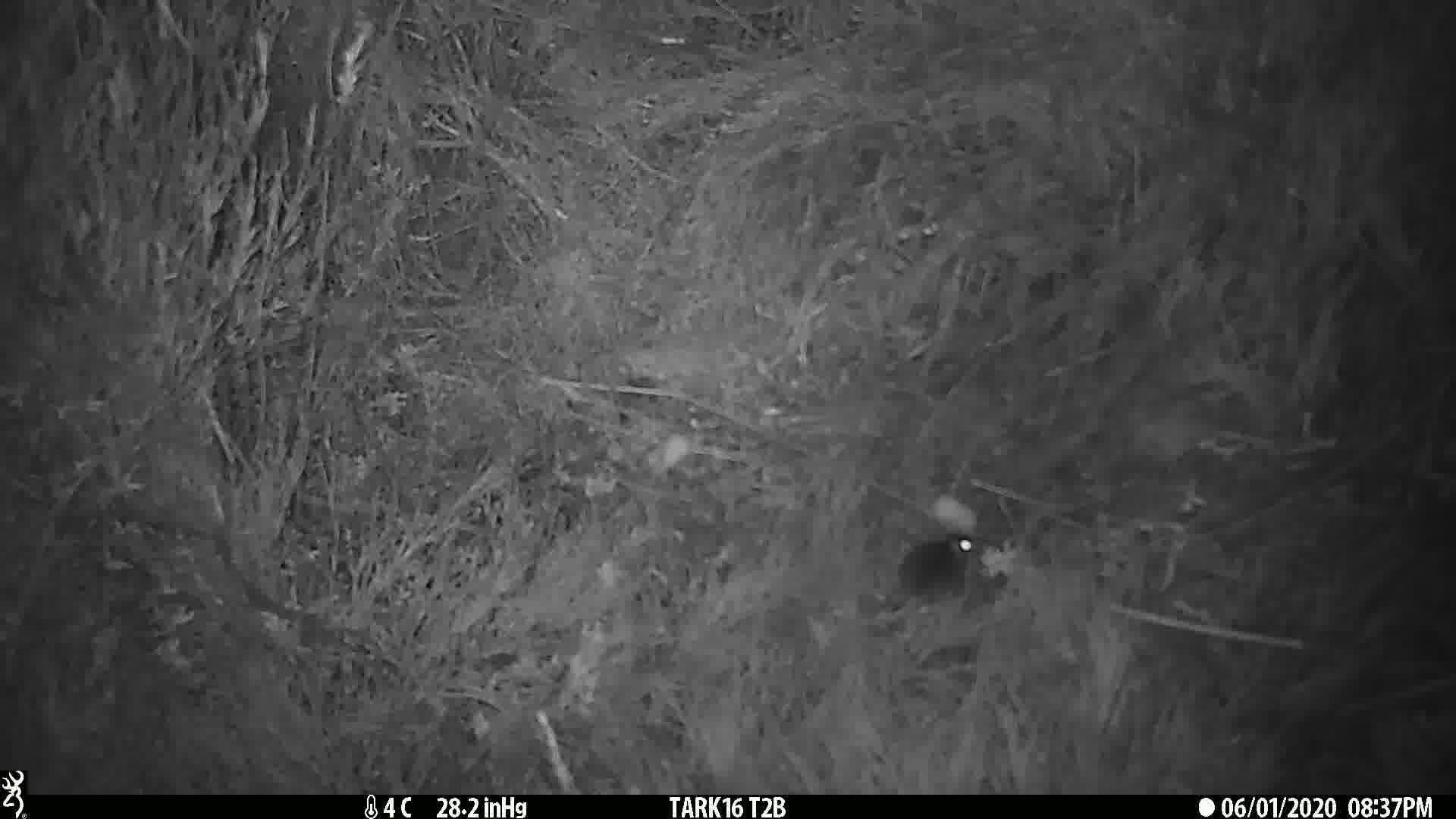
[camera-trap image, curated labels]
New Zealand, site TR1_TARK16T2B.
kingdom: Animalia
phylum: Chordata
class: Mammalia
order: Rodentia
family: Muridae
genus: Mus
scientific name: Mus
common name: mouse